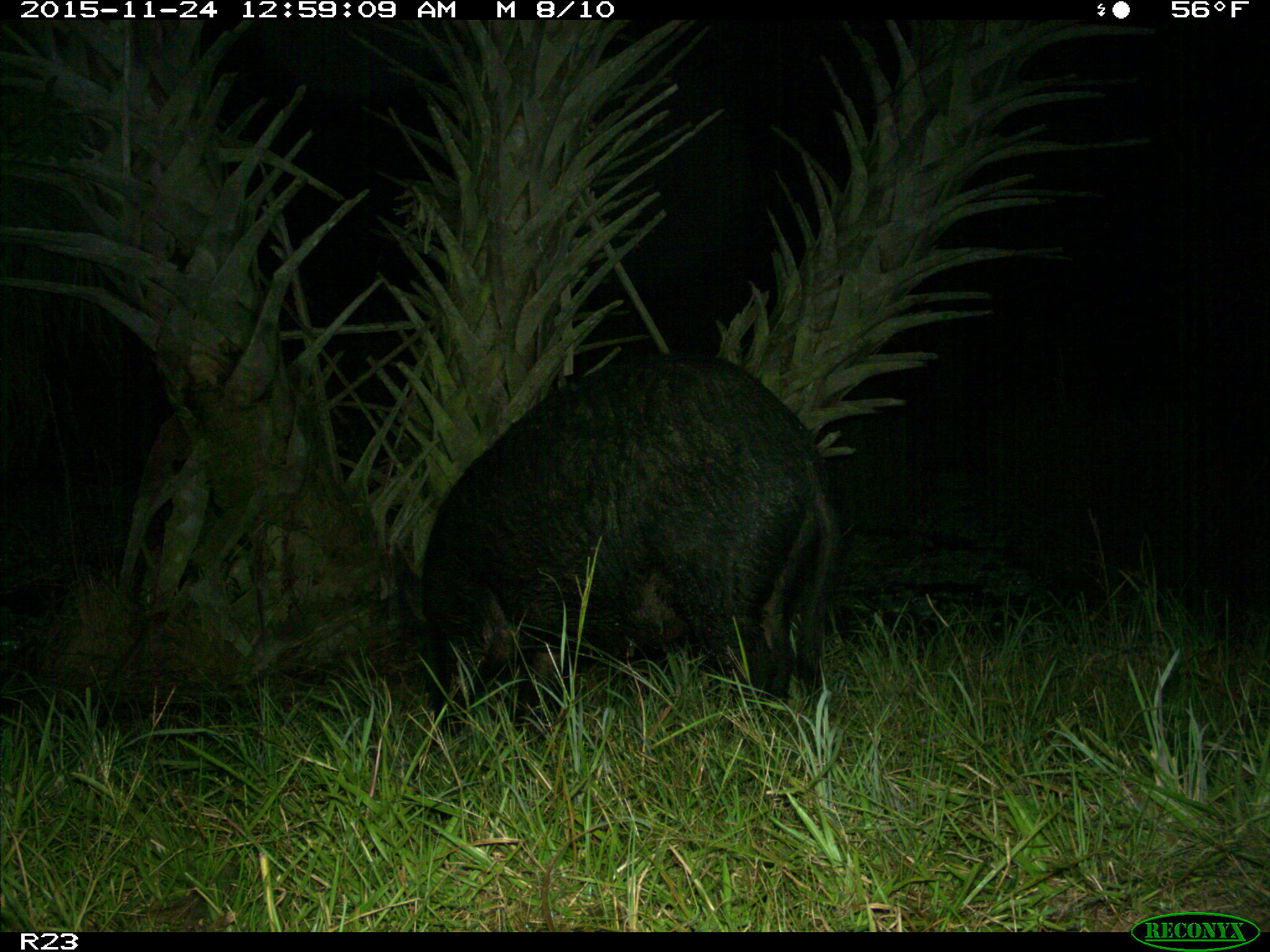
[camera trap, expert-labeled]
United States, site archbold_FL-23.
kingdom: Animalia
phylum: Chordata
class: Mammalia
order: Artiodactyla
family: Suidae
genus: Sus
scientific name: Sus scrofa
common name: wild boar